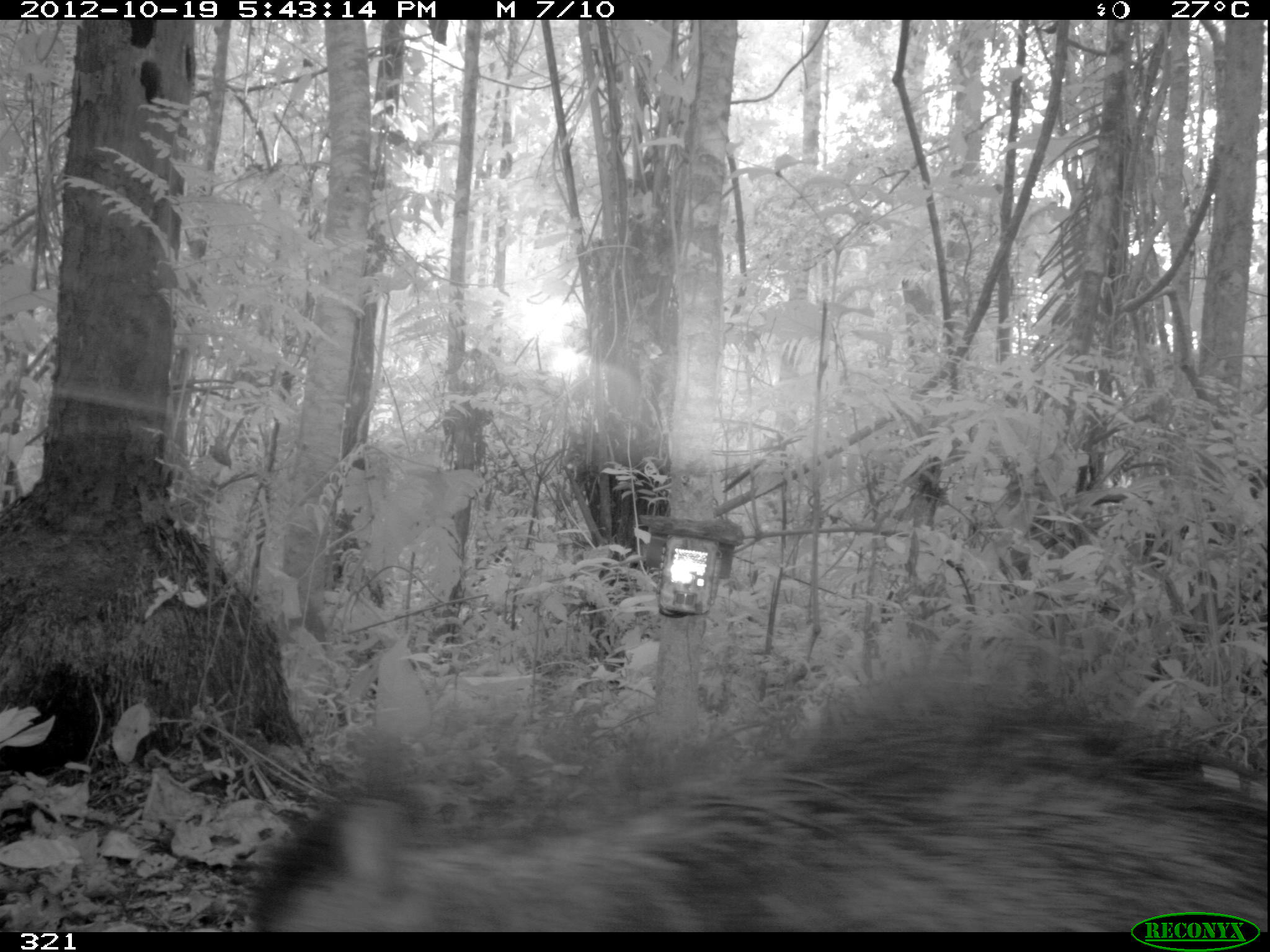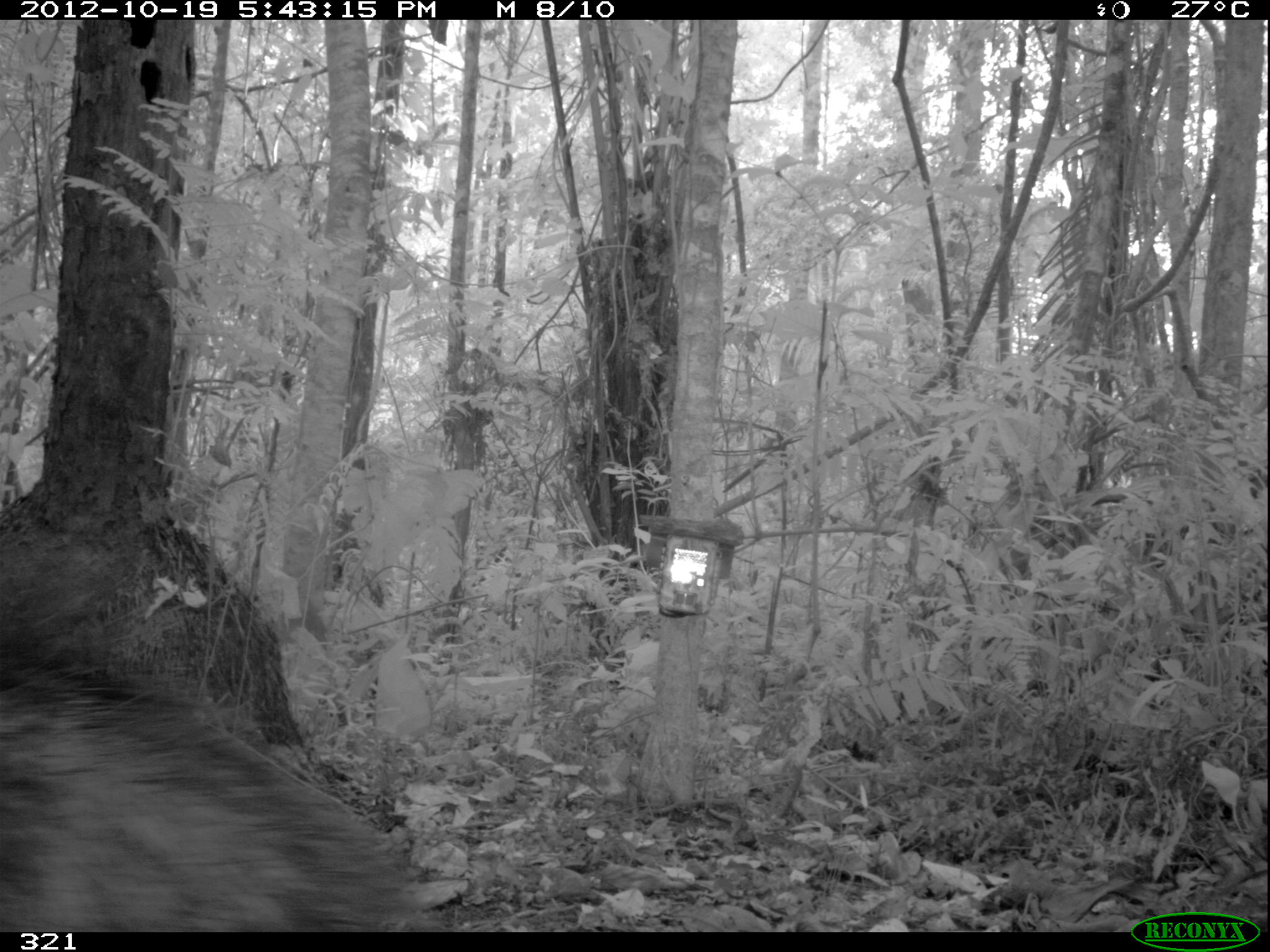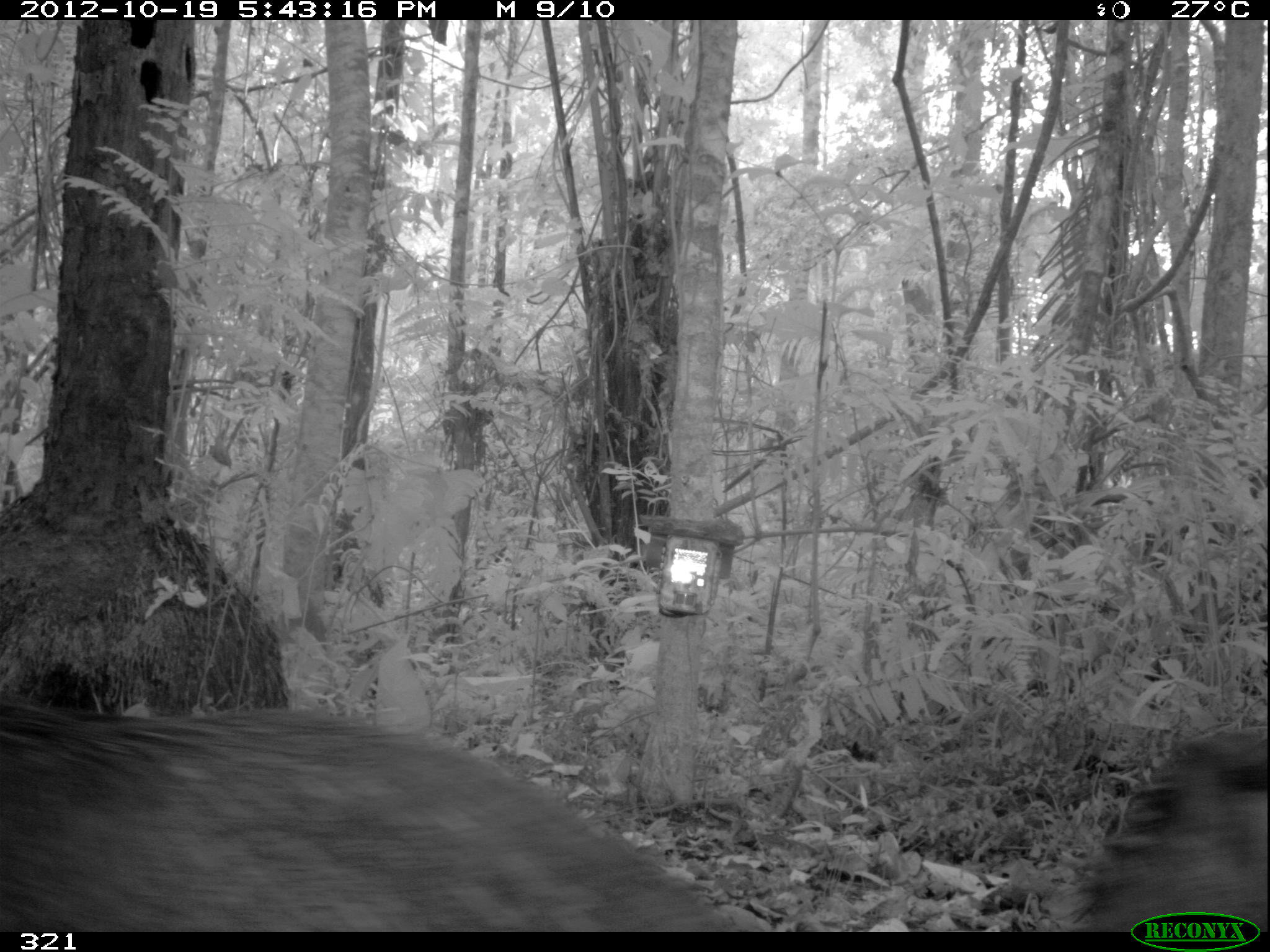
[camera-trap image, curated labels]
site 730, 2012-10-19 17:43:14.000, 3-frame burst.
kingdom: Animalia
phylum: Chordata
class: Mammalia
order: Artiodactyla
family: Tayassuidae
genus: Tayassu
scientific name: Tayassu pecari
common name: white-lipped peccary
Tayassu pecari (white-lipped peccary).